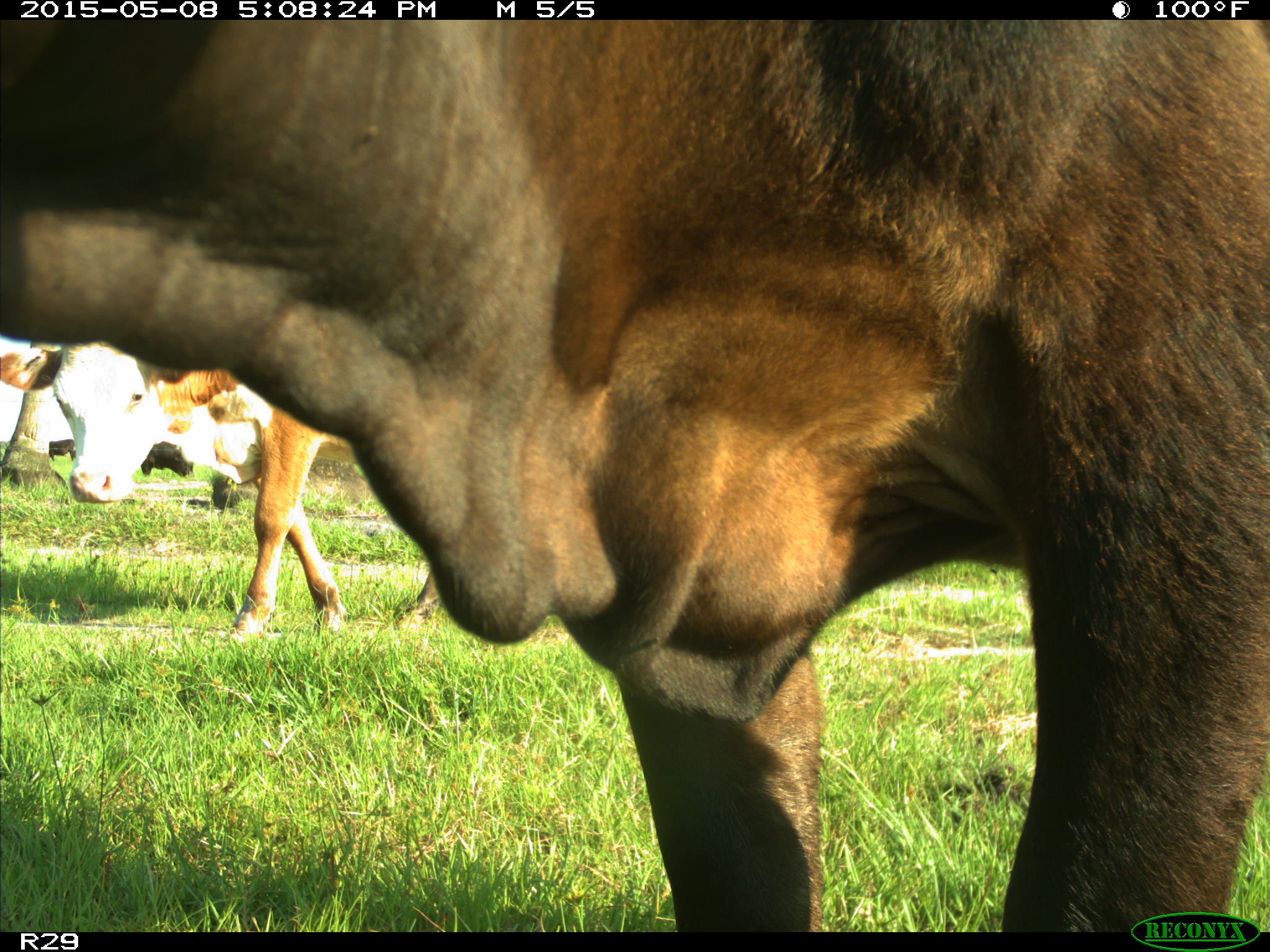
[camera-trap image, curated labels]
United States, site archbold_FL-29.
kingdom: Animalia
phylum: Chordata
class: Mammalia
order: Artiodactyla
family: Bovidae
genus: Bos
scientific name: Bos taurus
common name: domestic cow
Bos taurus (domestic cow).